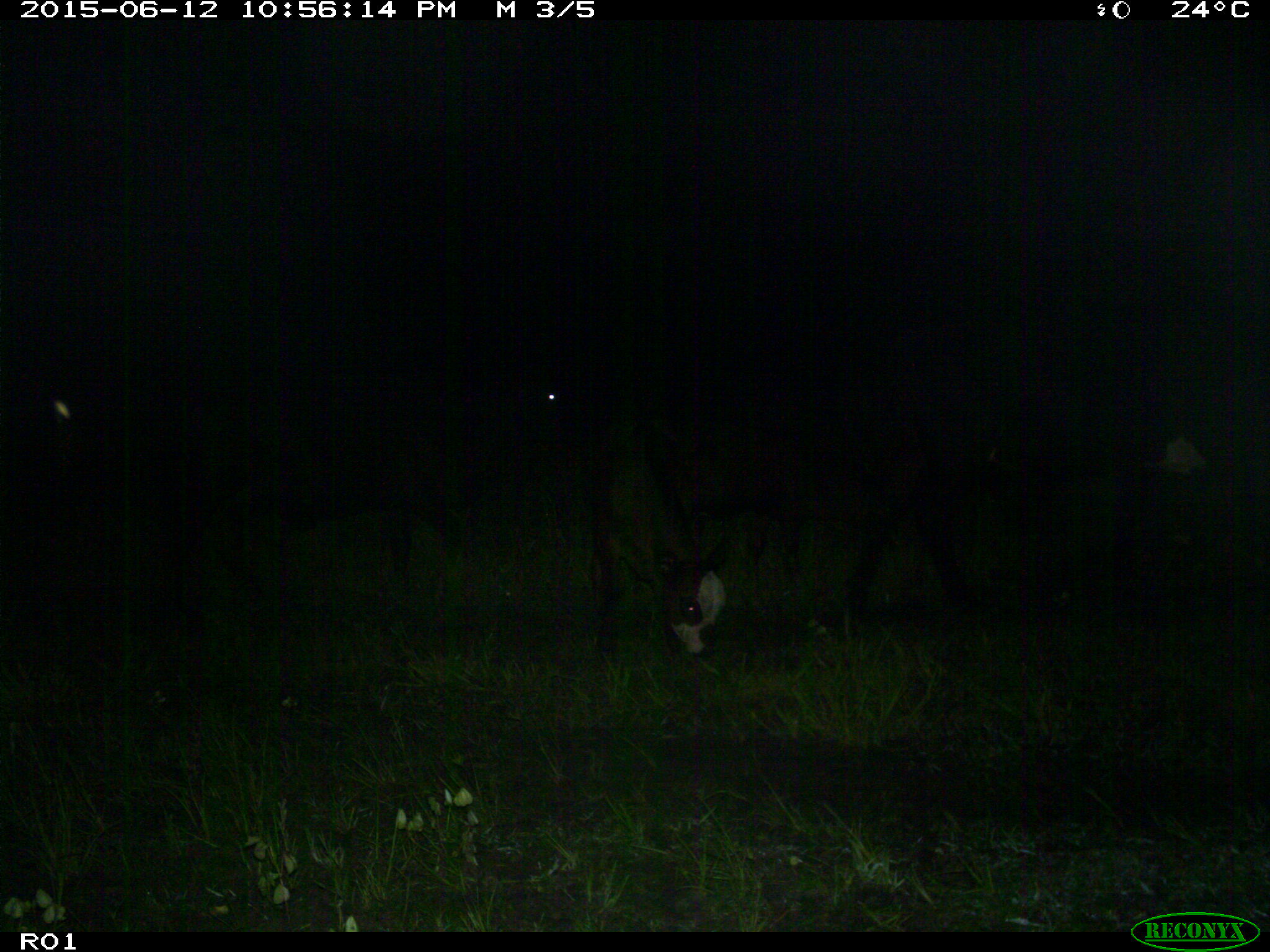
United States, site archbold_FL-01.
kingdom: Animalia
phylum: Chordata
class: Mammalia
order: Artiodactyla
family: Bovidae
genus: Bos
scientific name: Bos taurus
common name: domestic cow